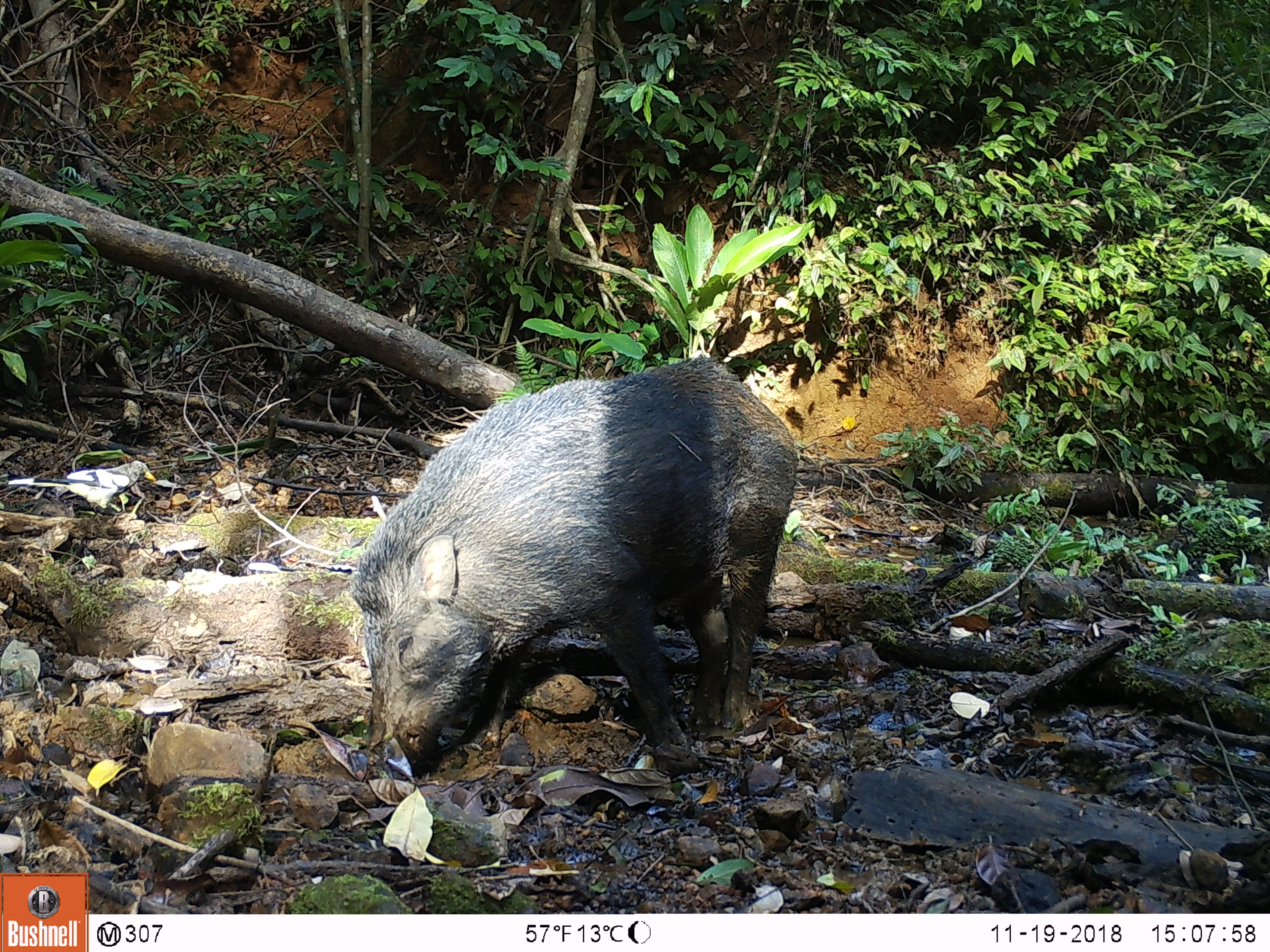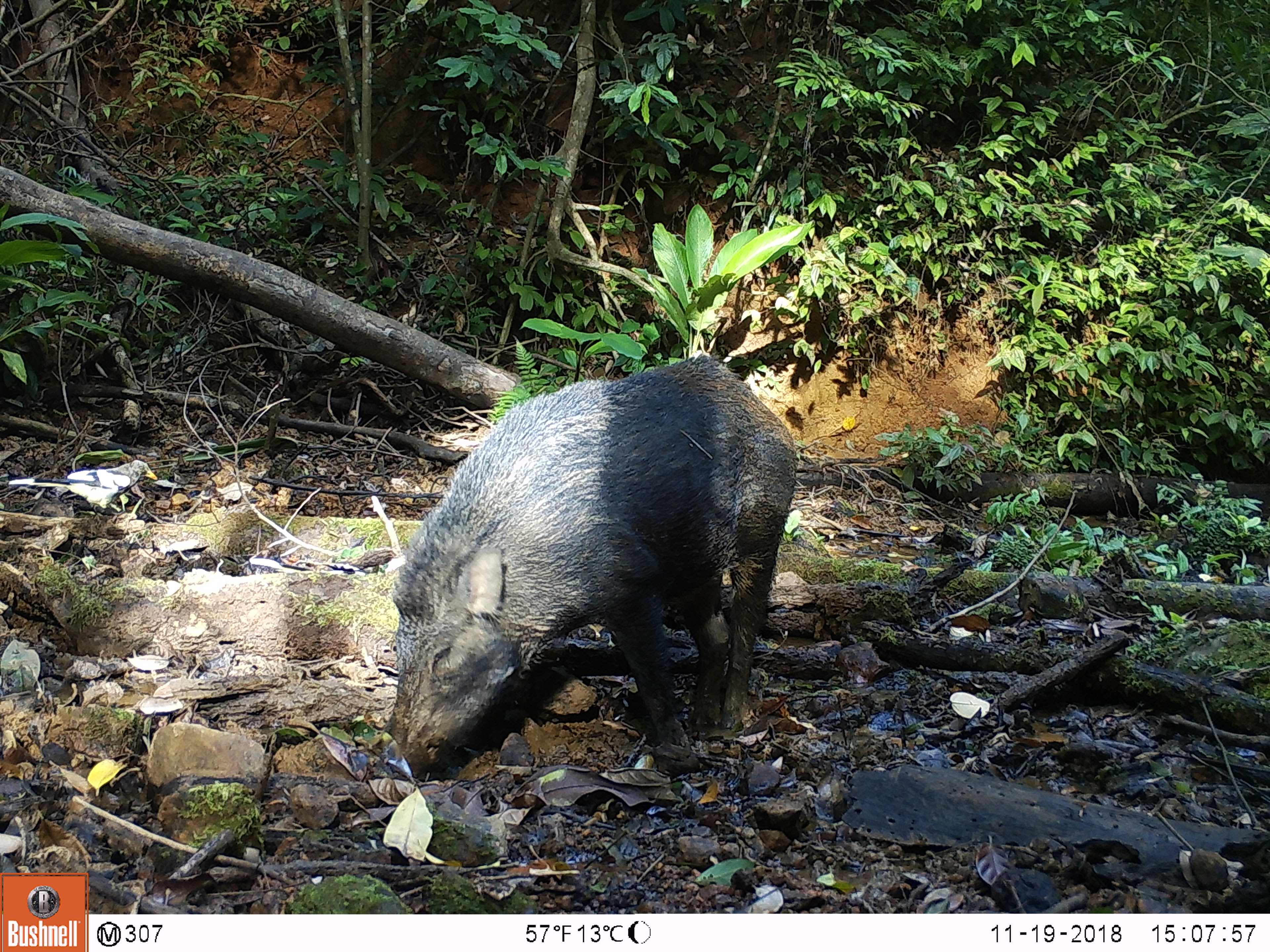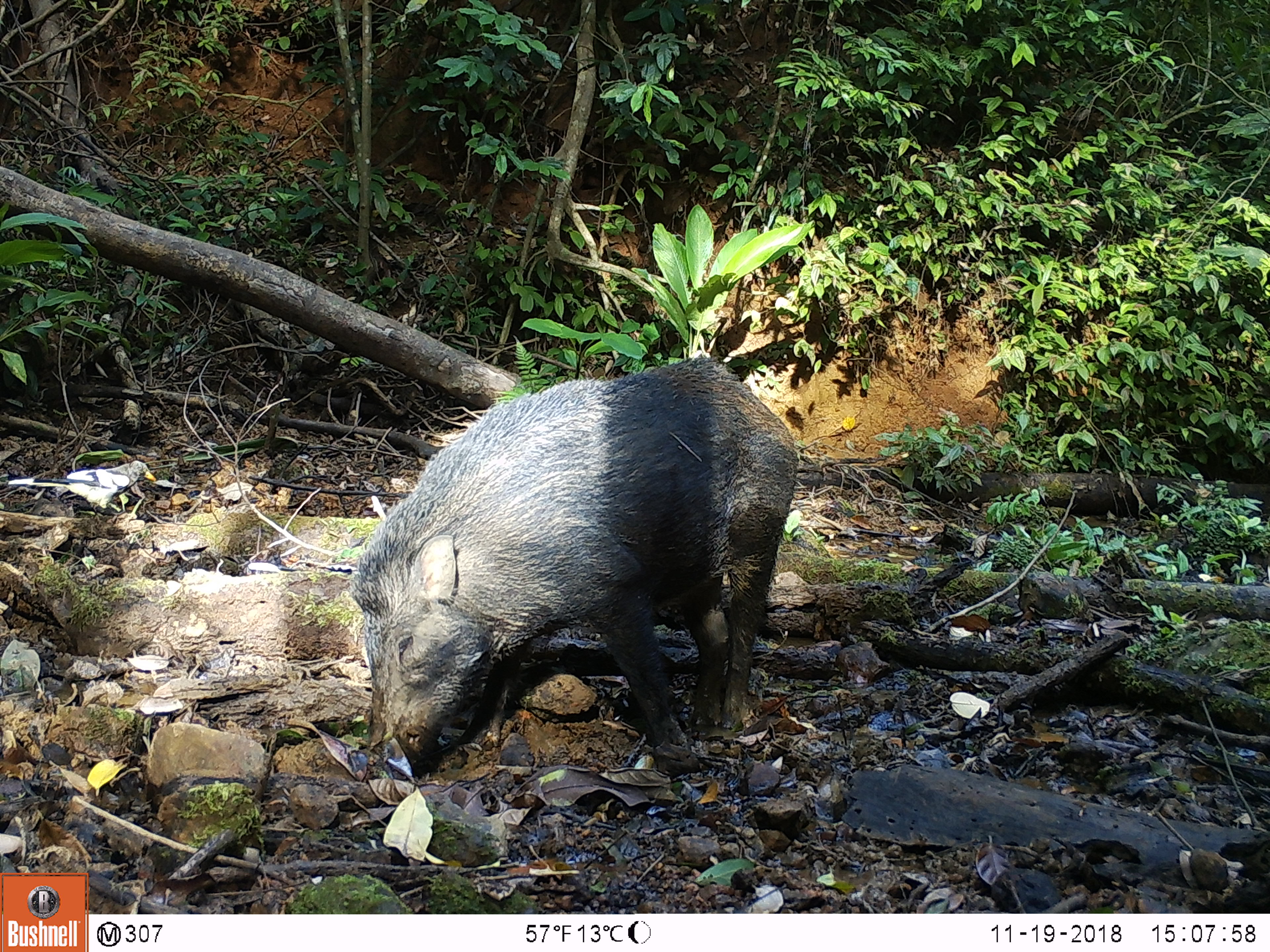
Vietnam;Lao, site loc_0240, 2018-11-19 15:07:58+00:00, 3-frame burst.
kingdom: Animalia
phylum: Chordata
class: Aves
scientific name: Aves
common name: bird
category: unidentified bird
Unidentified bird (bird) (Aves). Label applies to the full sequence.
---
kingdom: Animalia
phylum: Chordata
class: Mammalia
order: Artiodactyla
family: Suidae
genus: Sus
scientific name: Sus scrofa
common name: eurasian wild pig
Eurasian wild pig (Sus scrofa). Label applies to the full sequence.